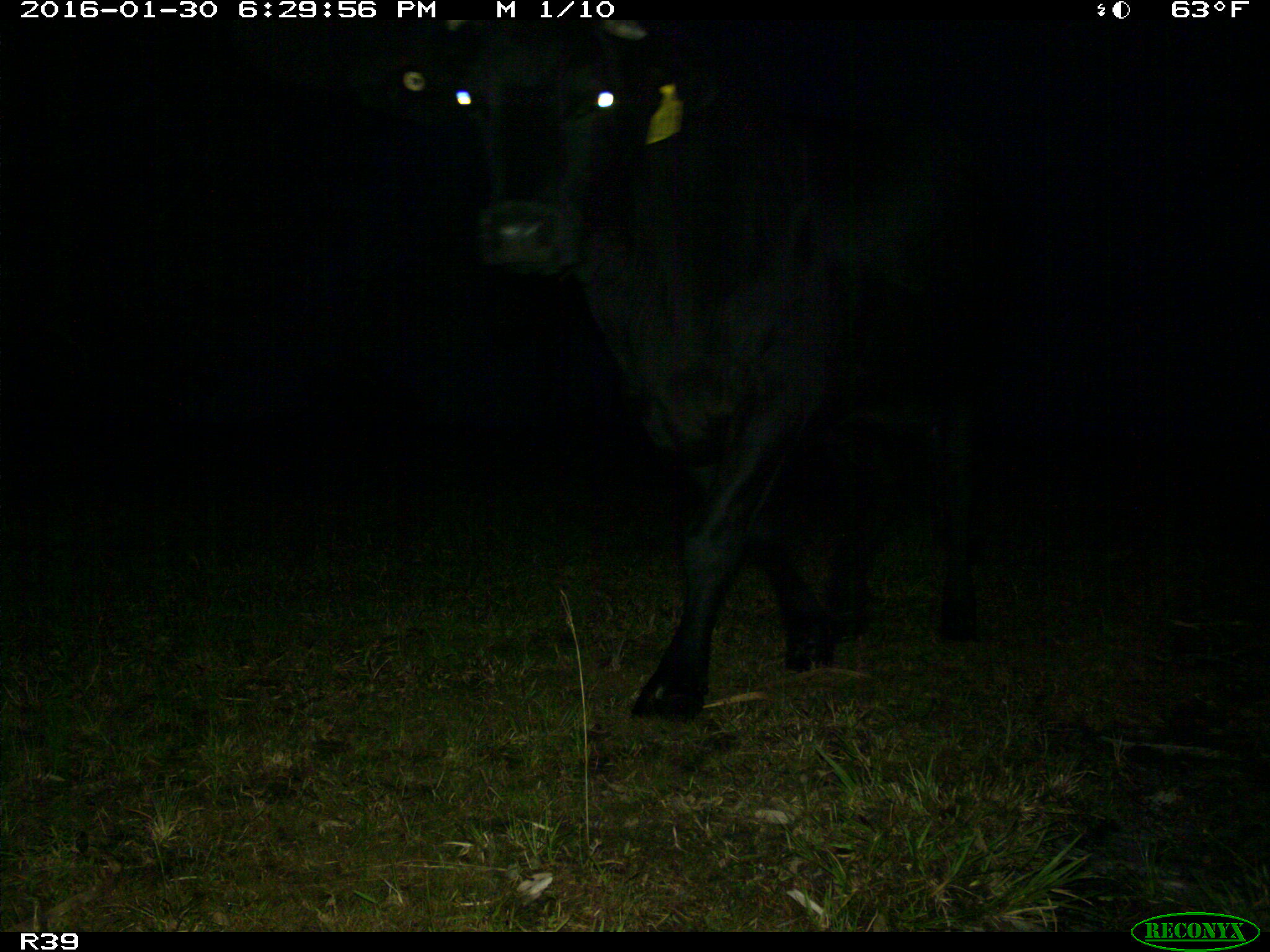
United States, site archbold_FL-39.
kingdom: Animalia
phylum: Chordata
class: Mammalia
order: Artiodactyla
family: Bovidae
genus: Bos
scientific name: Bos taurus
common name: domestic cow